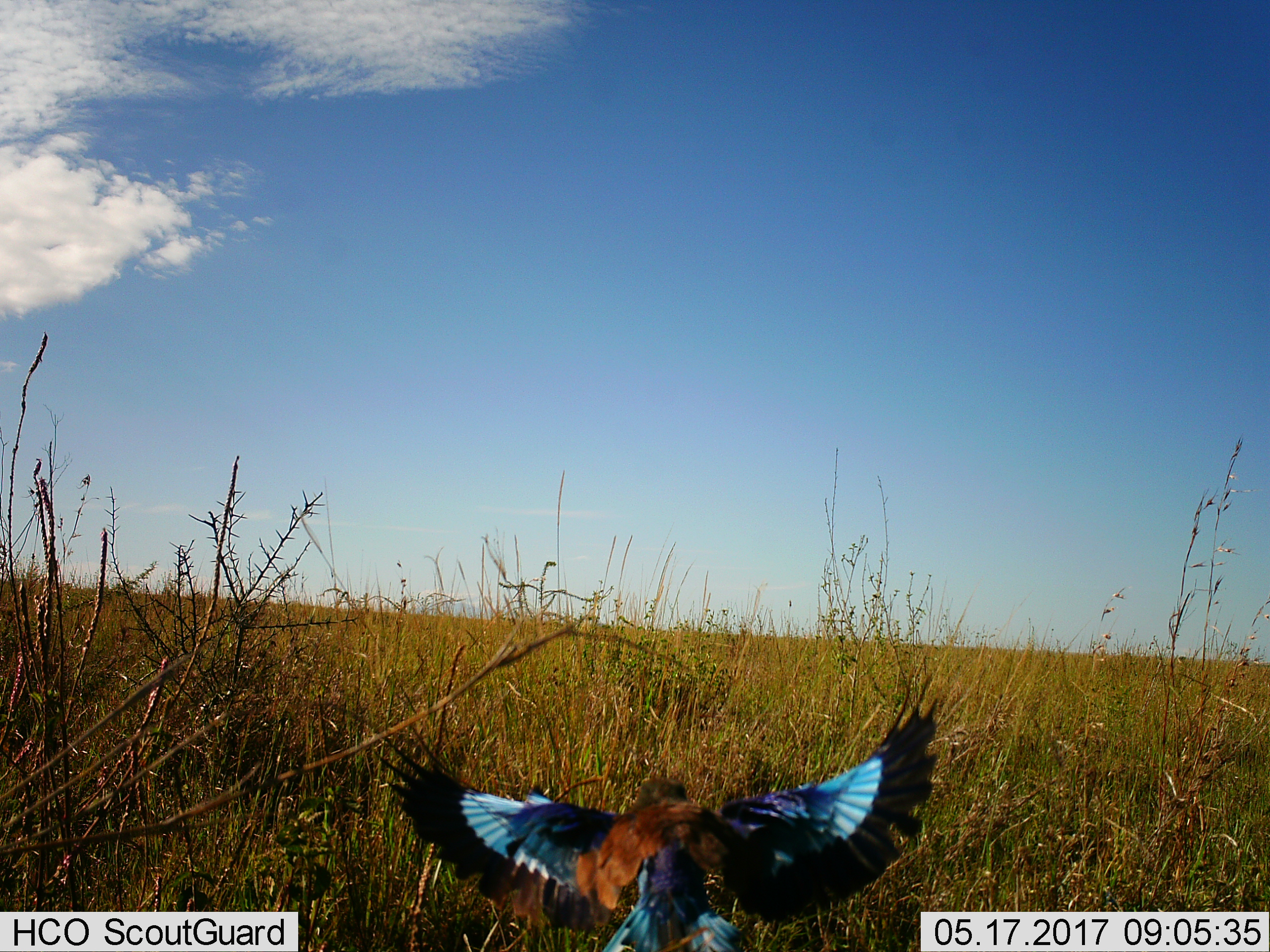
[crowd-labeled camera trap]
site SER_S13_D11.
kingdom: Animalia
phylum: Chordata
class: Aves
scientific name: Aves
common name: bird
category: birdother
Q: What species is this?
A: Birdother (bird) (Aves).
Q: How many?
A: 1.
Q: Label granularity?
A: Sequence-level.